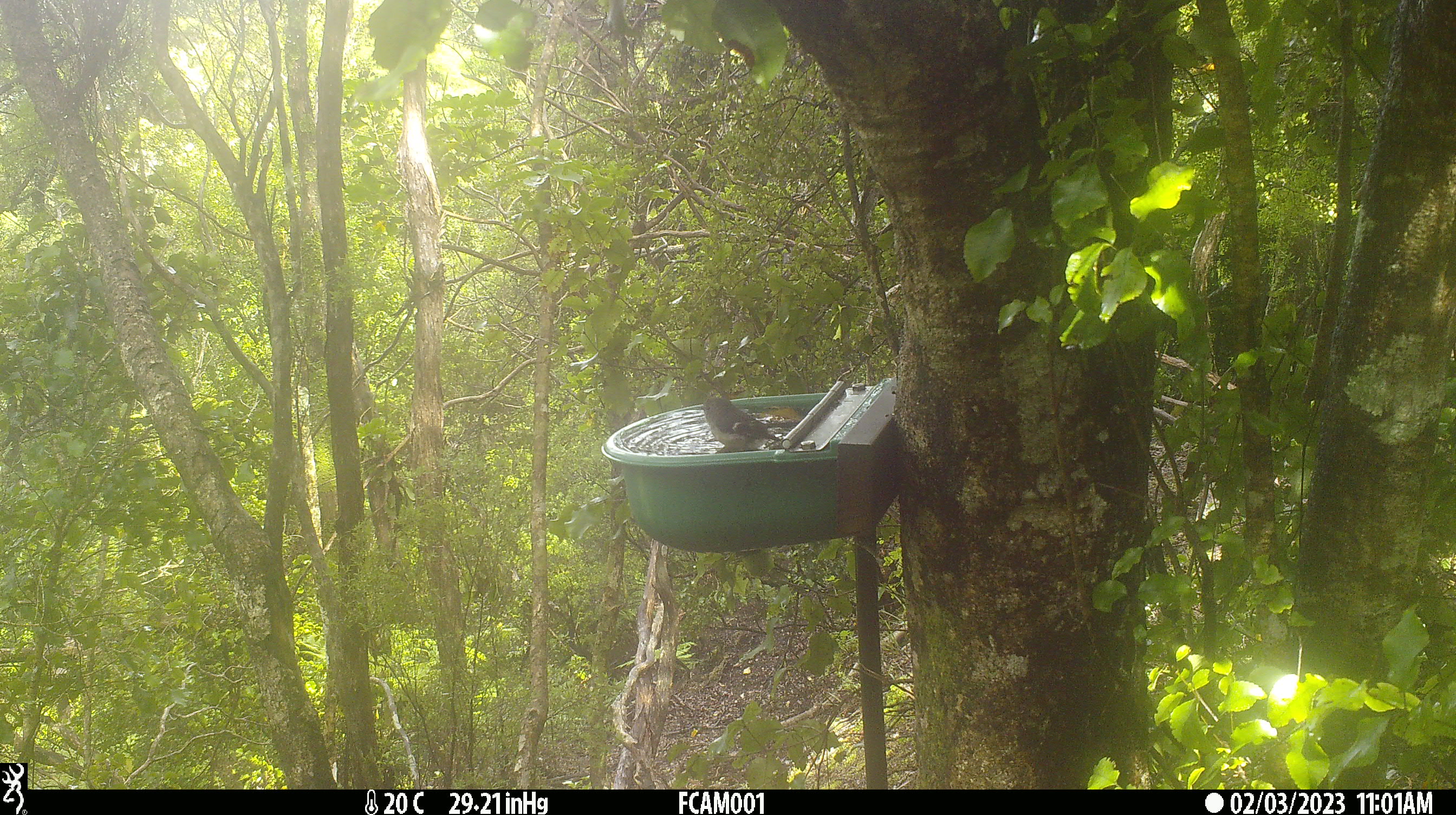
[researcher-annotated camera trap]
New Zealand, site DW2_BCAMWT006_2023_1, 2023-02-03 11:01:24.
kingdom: Animalia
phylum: Chordata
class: Aves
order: Passeriformes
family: Petroicidae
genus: Petroica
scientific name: Petroica macrocephala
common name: tomtit